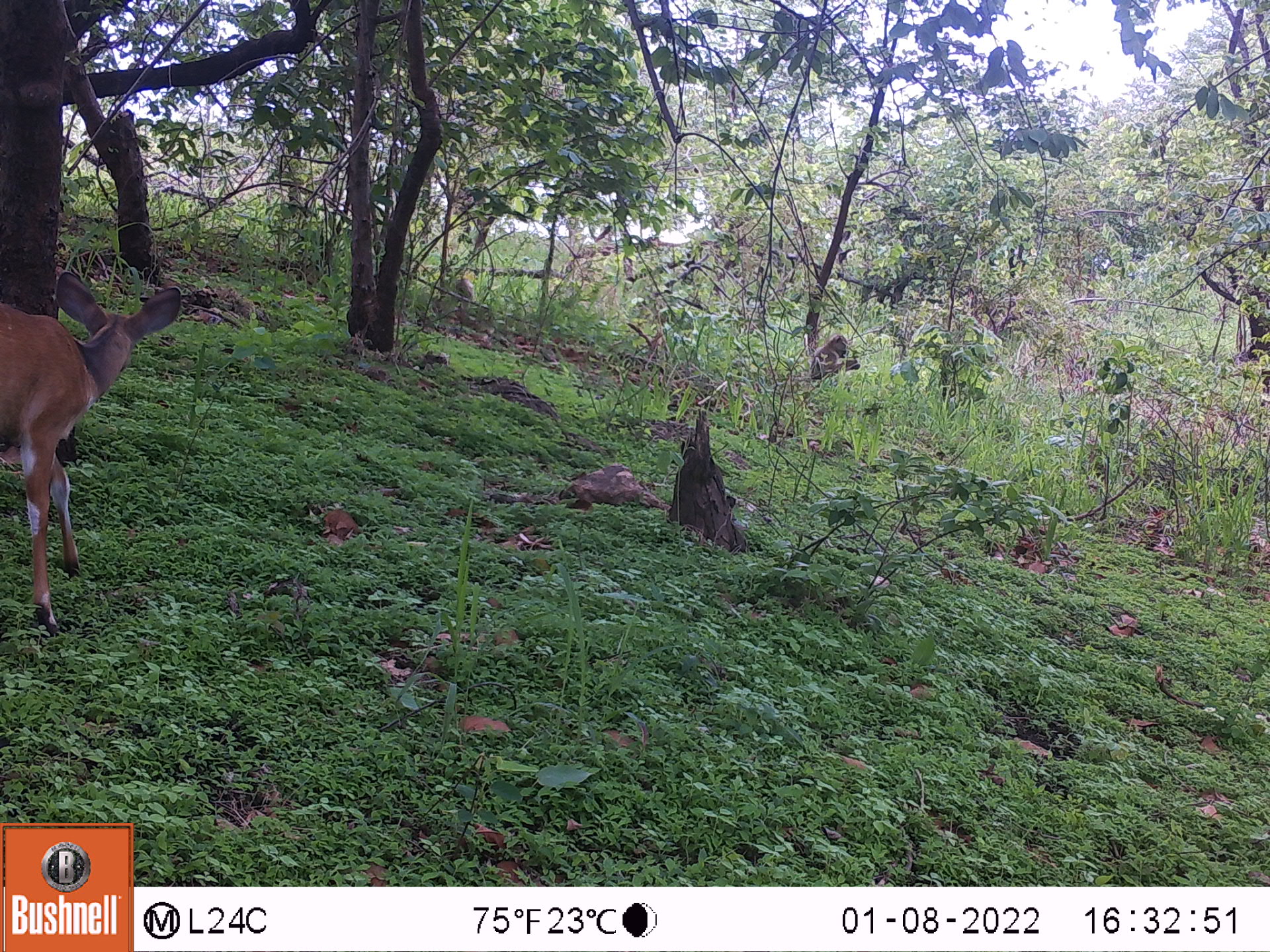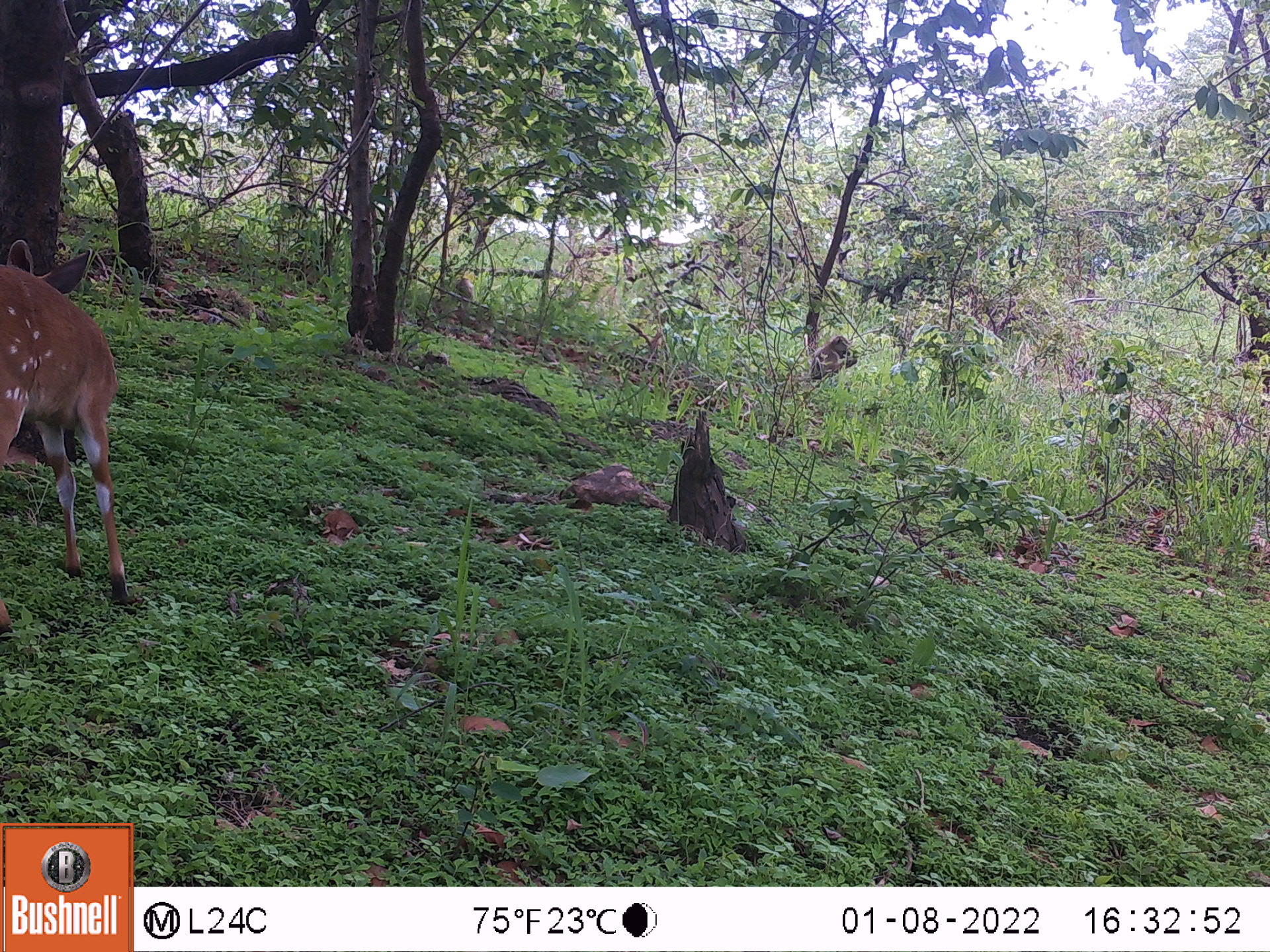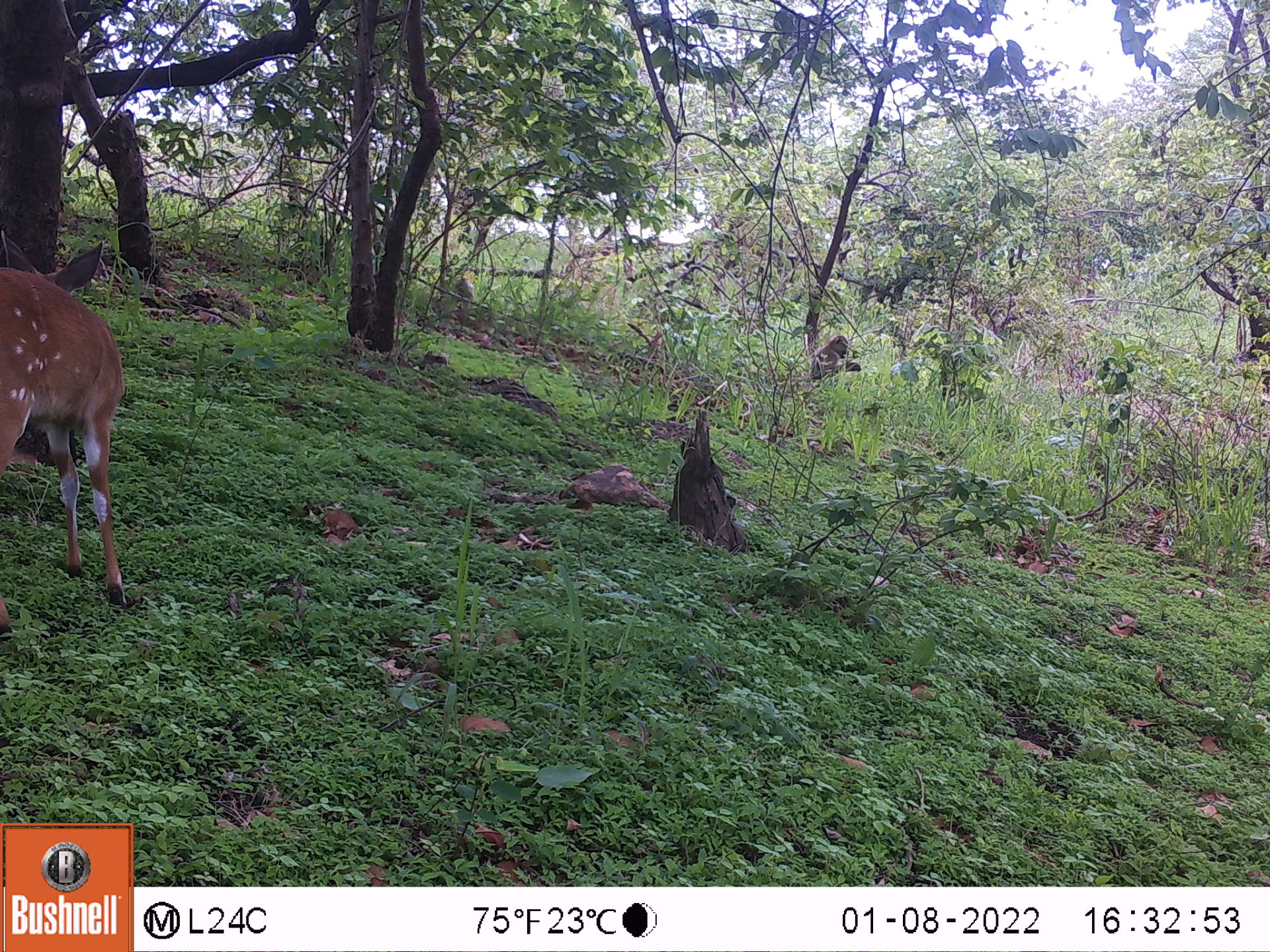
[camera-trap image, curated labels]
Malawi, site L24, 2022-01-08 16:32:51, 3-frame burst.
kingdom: Animalia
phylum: Chordata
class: Mammalia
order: Artiodactyla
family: Bovidae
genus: Tragelaphus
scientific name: Tragelaphus sylvaticus sylvaticus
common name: cape bushbuck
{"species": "cape bushbuck (Tragelaphus sylvaticus sylvaticus)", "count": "1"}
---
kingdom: Animalia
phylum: Chordata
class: Mammalia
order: Primates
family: Cercopithecidae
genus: Papio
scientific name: Papio cynocephalus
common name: yellow baboon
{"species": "yellow baboon (Papio cynocephalus)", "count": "1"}